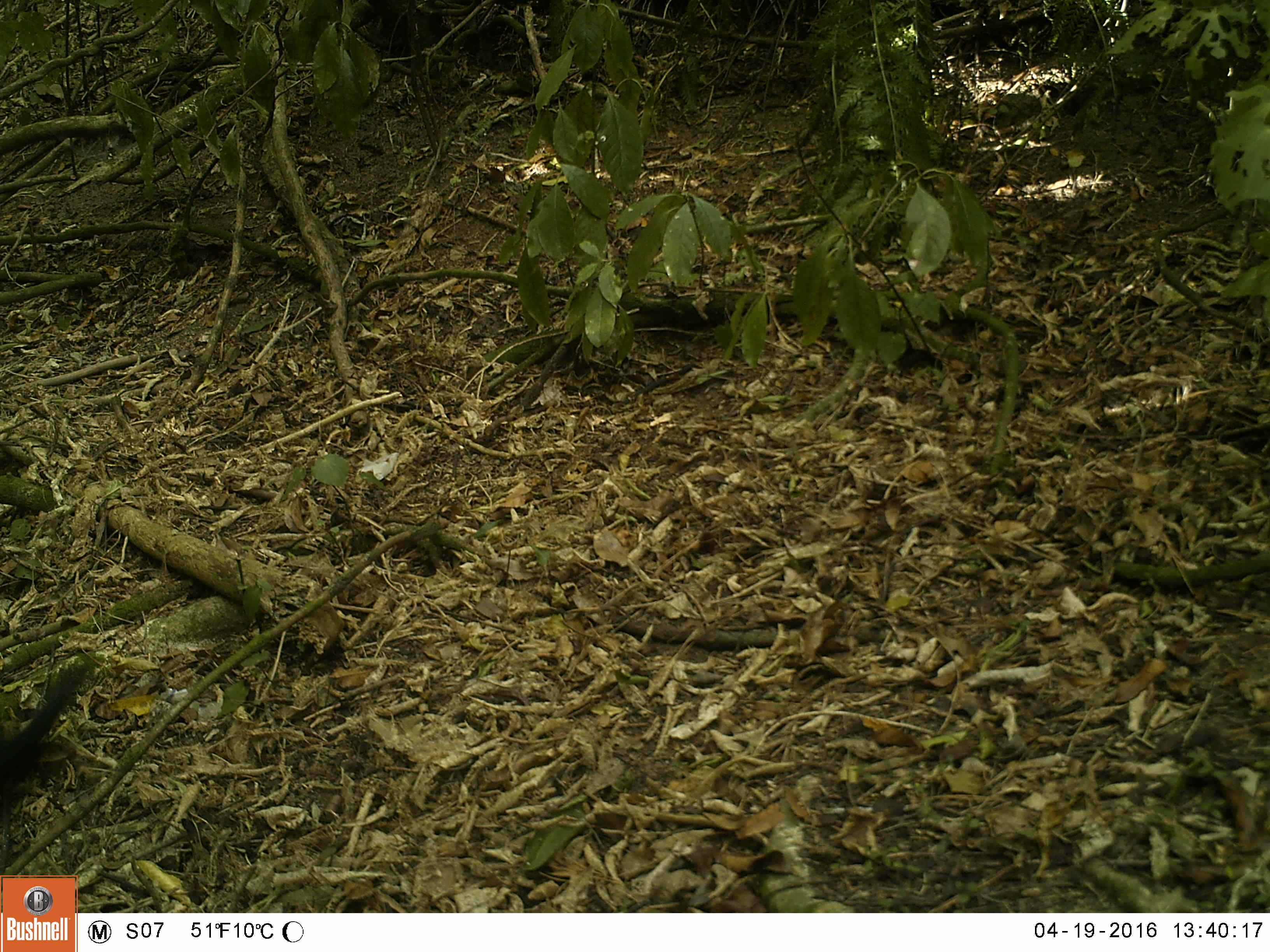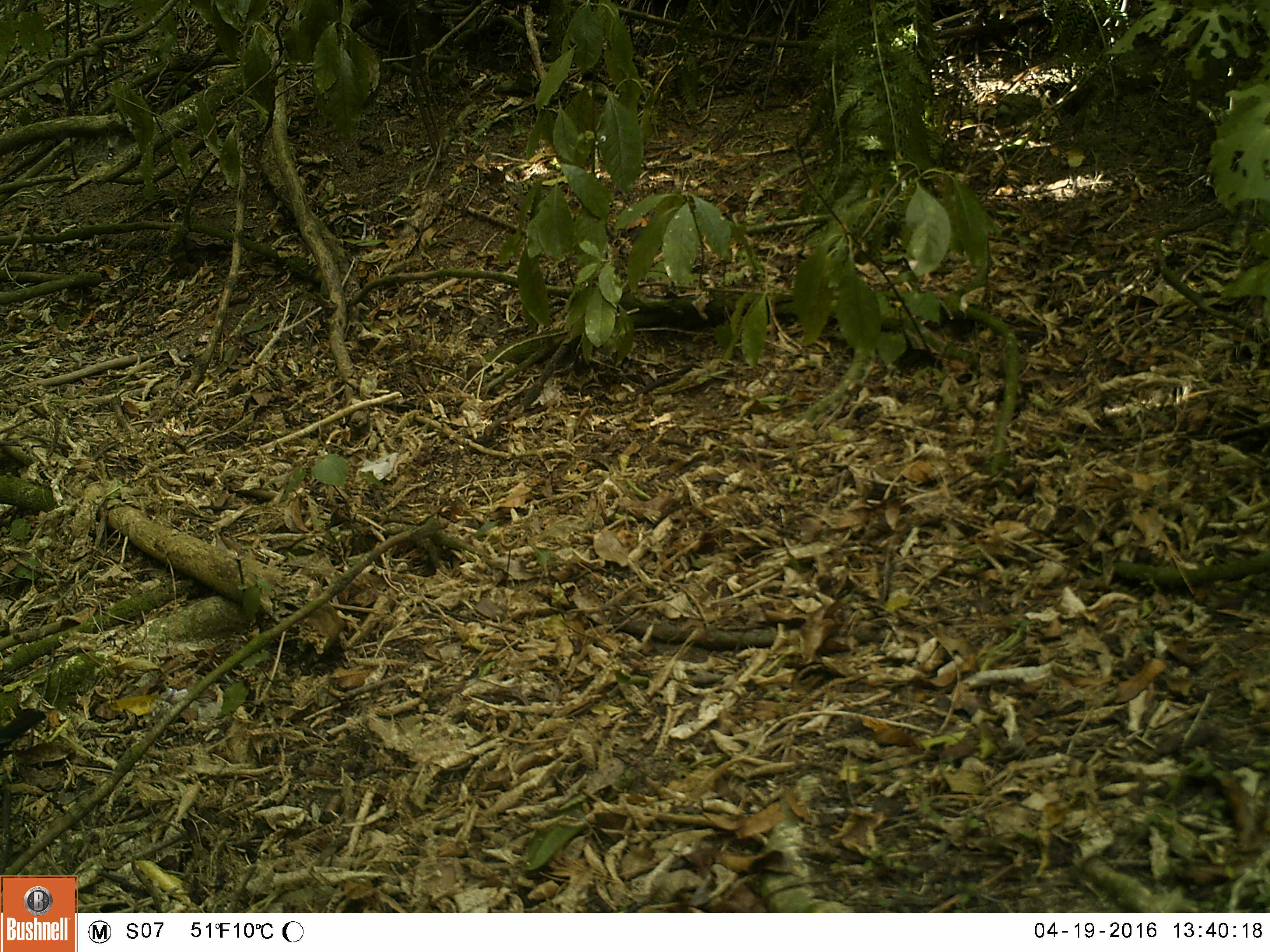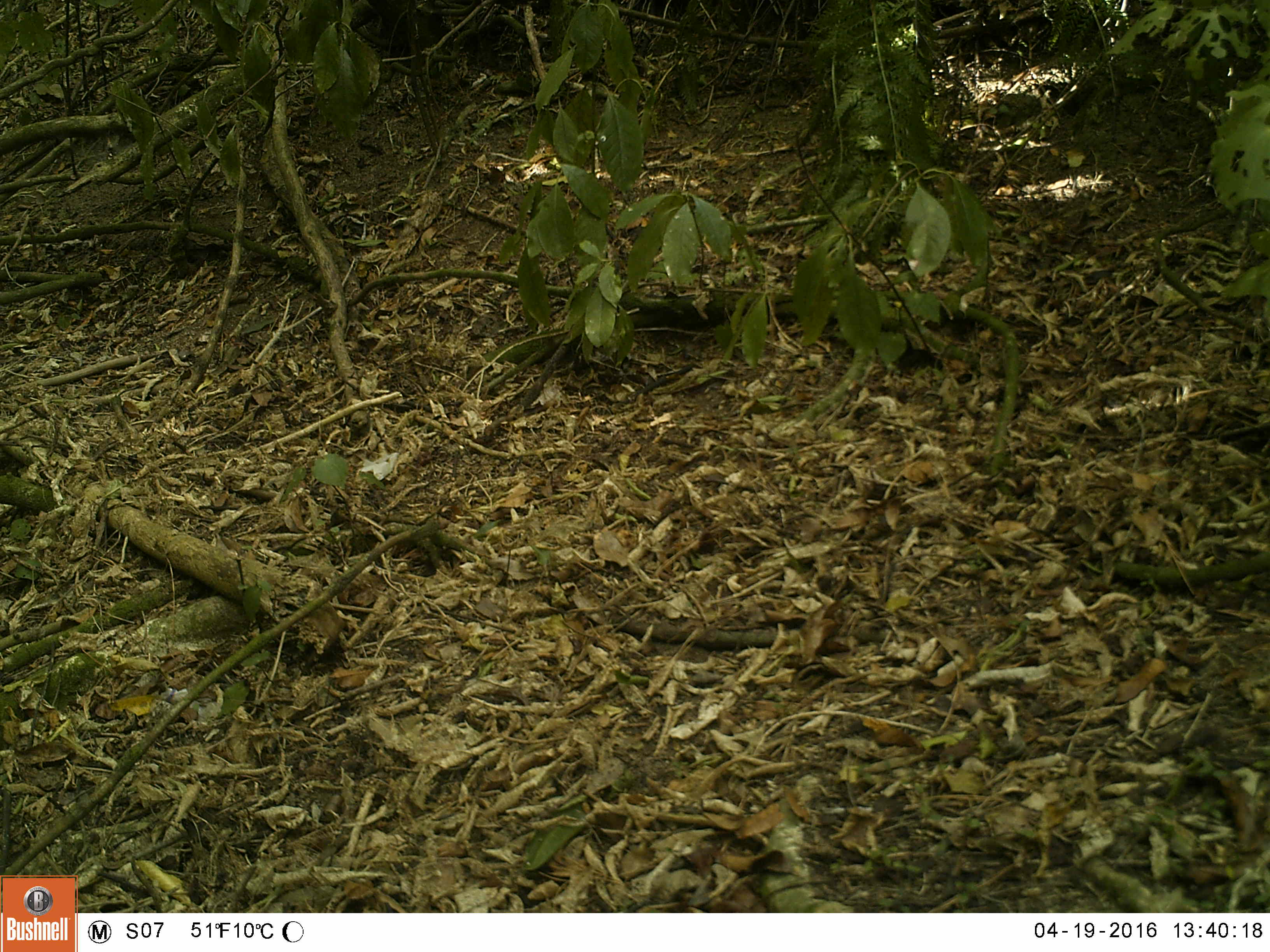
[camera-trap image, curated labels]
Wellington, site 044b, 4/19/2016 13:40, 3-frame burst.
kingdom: Animalia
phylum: Chordata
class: Aves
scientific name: Aves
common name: bird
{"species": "bird (Aves)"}